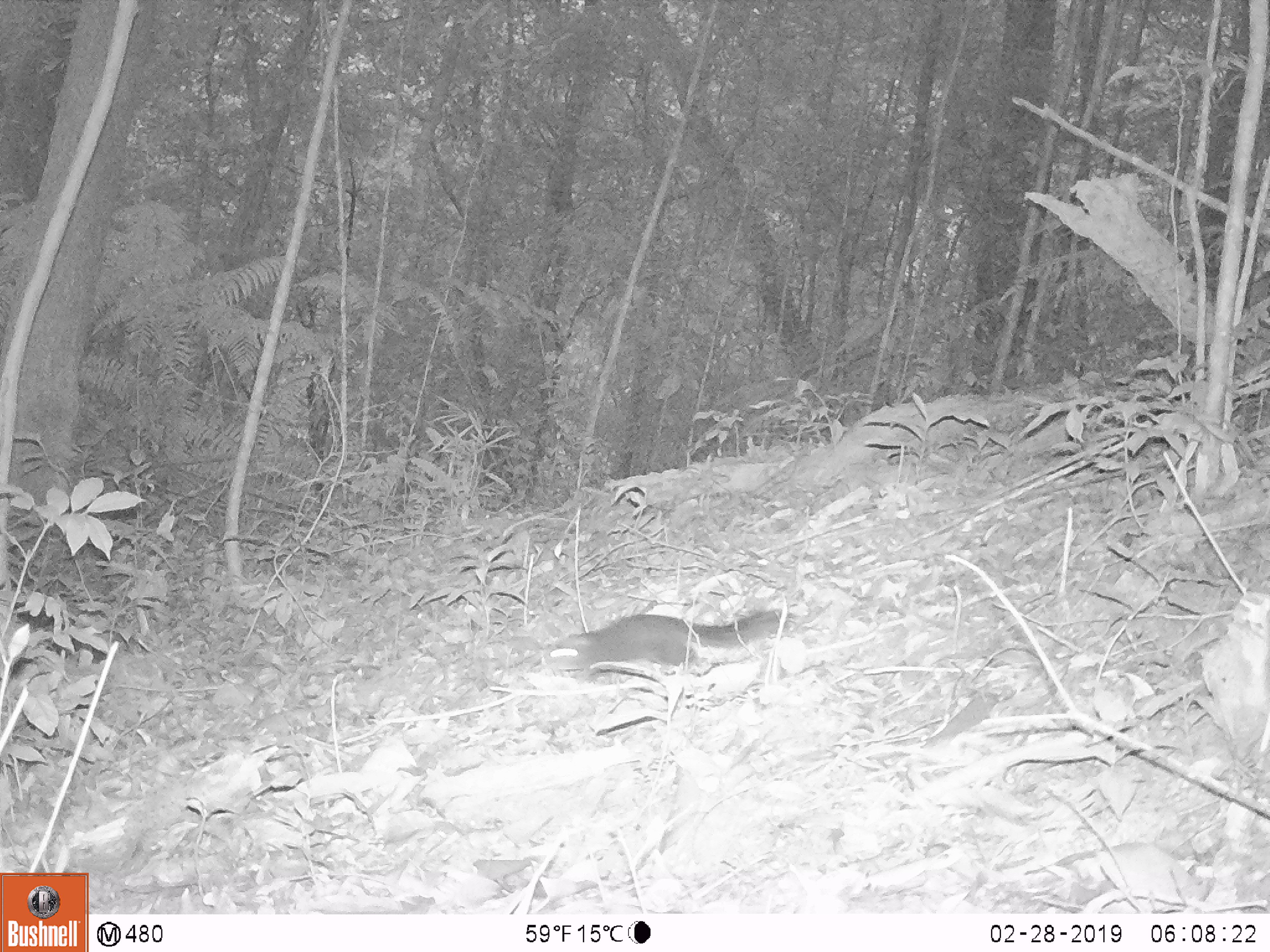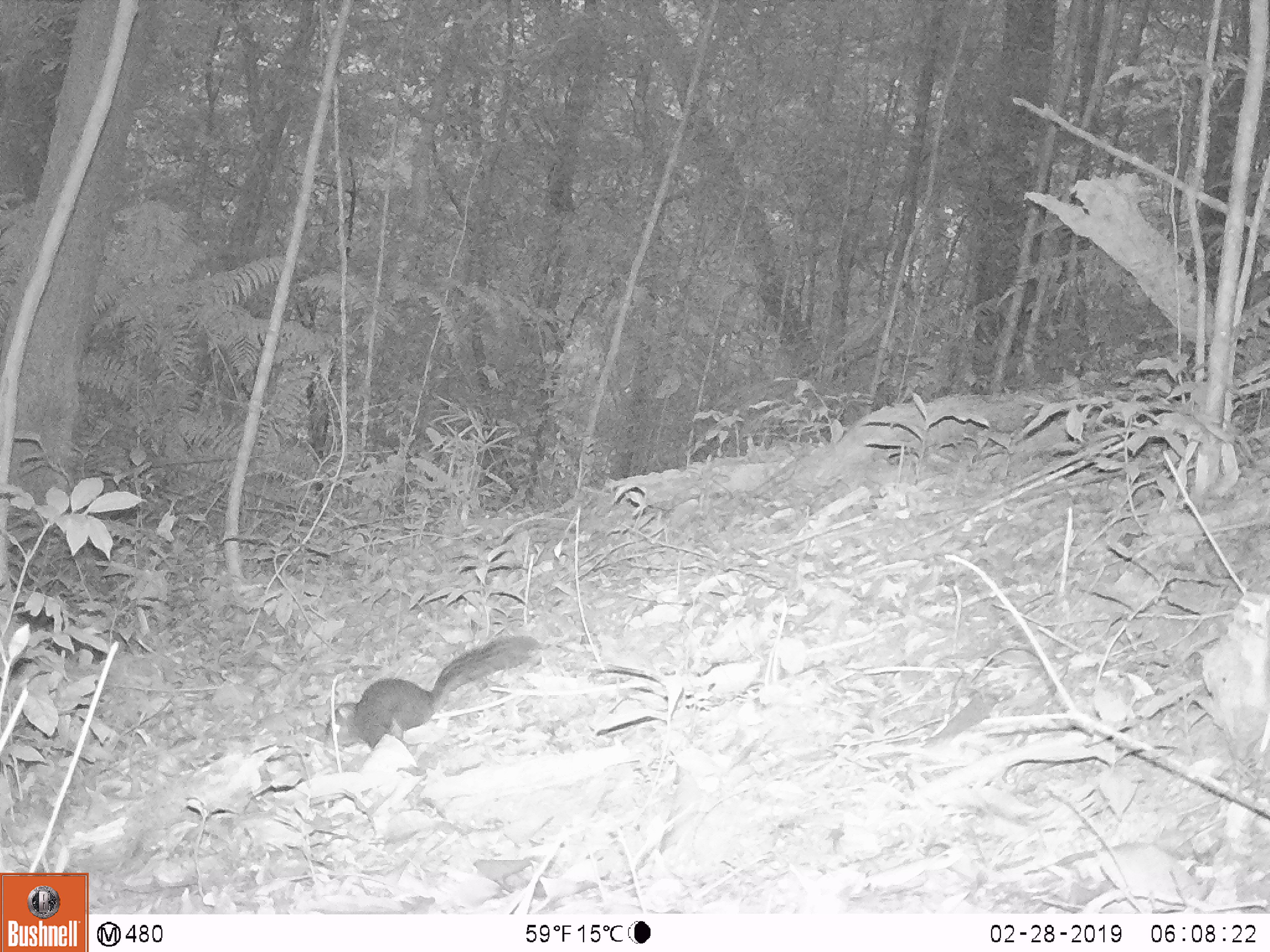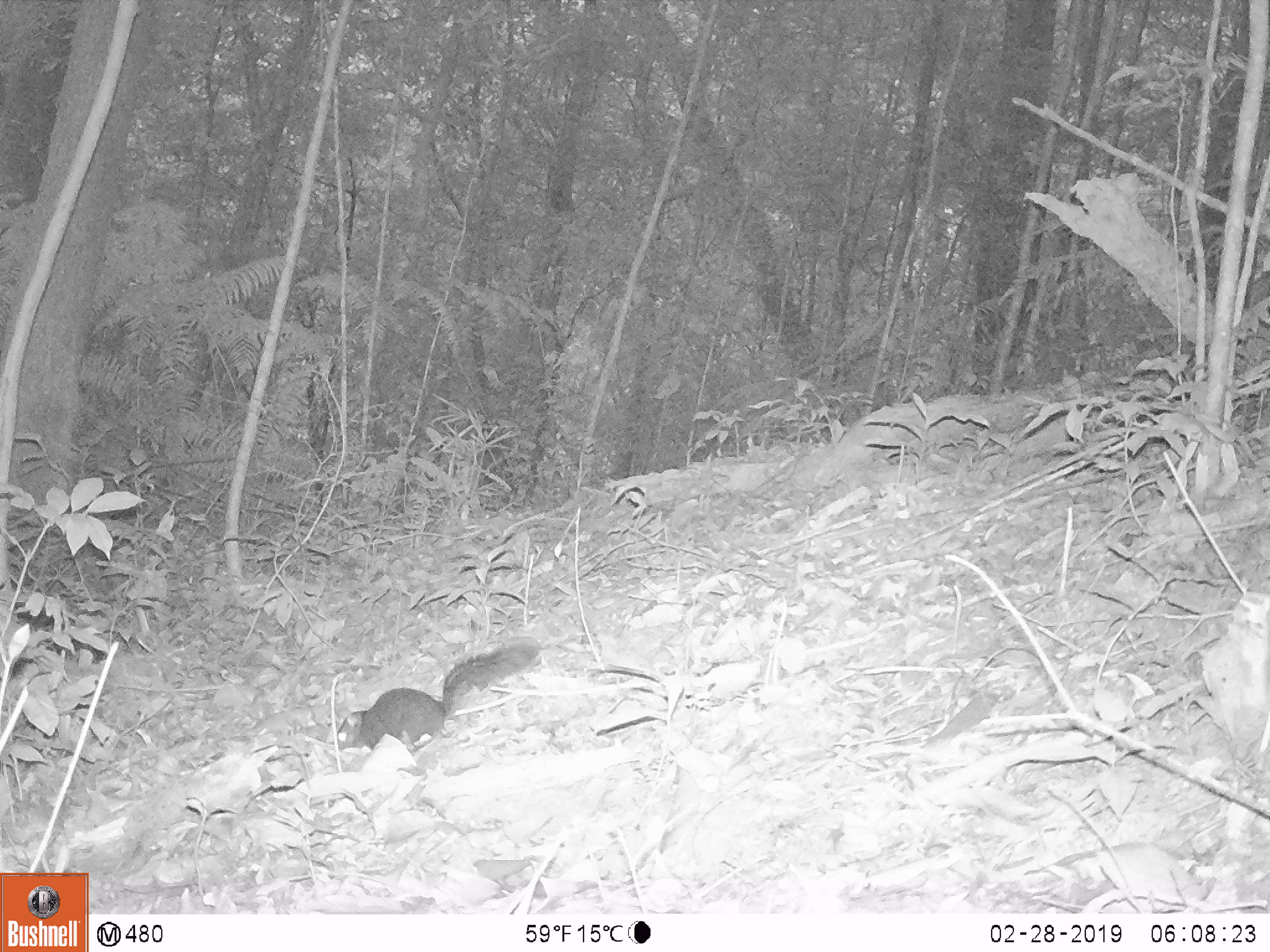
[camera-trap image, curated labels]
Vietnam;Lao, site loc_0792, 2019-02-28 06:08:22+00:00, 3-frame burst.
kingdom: Animalia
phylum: Chordata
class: Mammalia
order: Rodentia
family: Sciuridae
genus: Sciurus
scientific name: Sciurus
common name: squirrel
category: unidentified squirrel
Unidentified squirrel (squirrel) (Sciurus). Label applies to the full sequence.